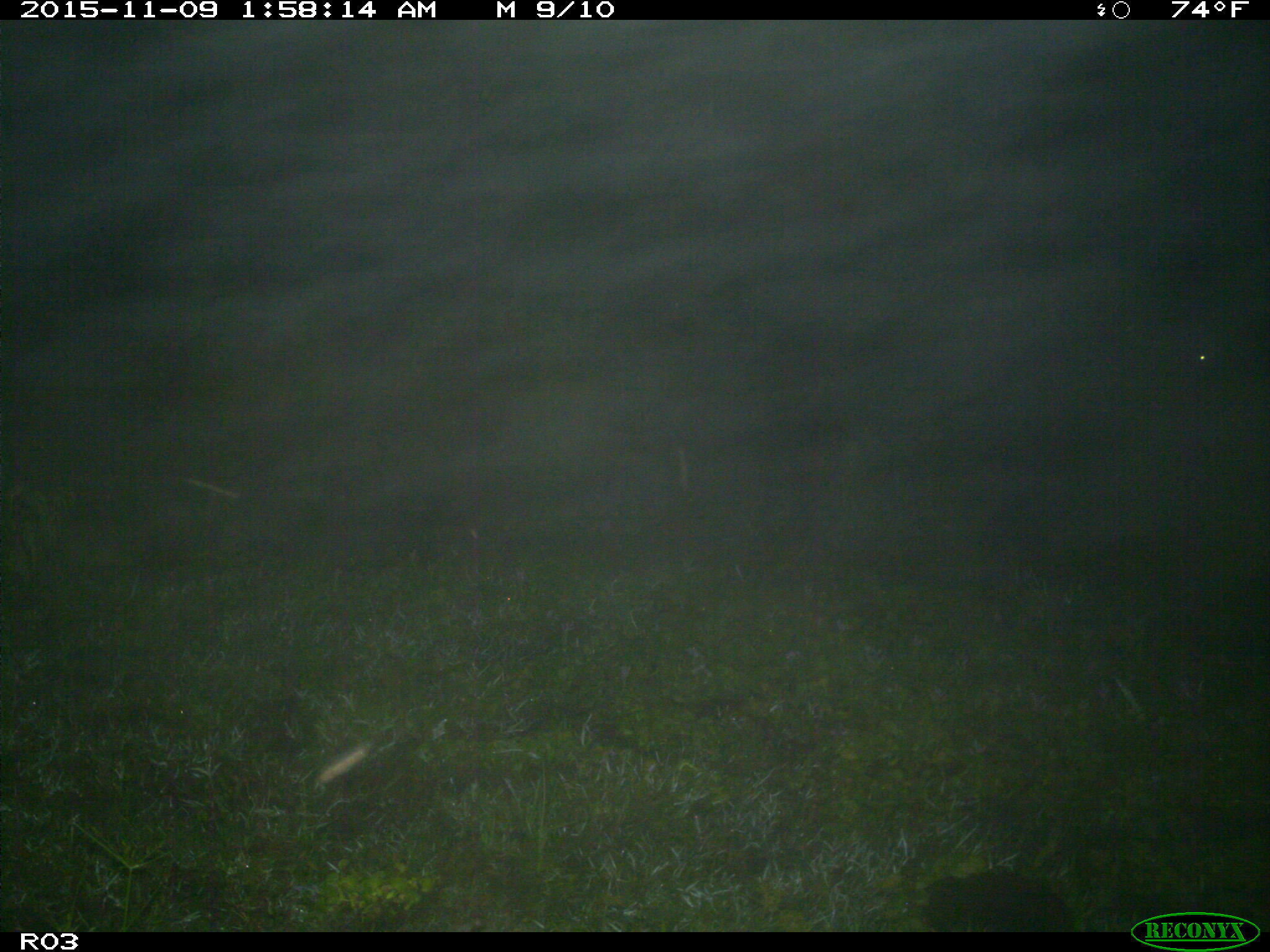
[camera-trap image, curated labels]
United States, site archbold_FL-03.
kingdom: Animalia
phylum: Chordata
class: Mammalia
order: Artiodactyla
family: Bovidae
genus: Bos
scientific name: Bos taurus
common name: domestic cow